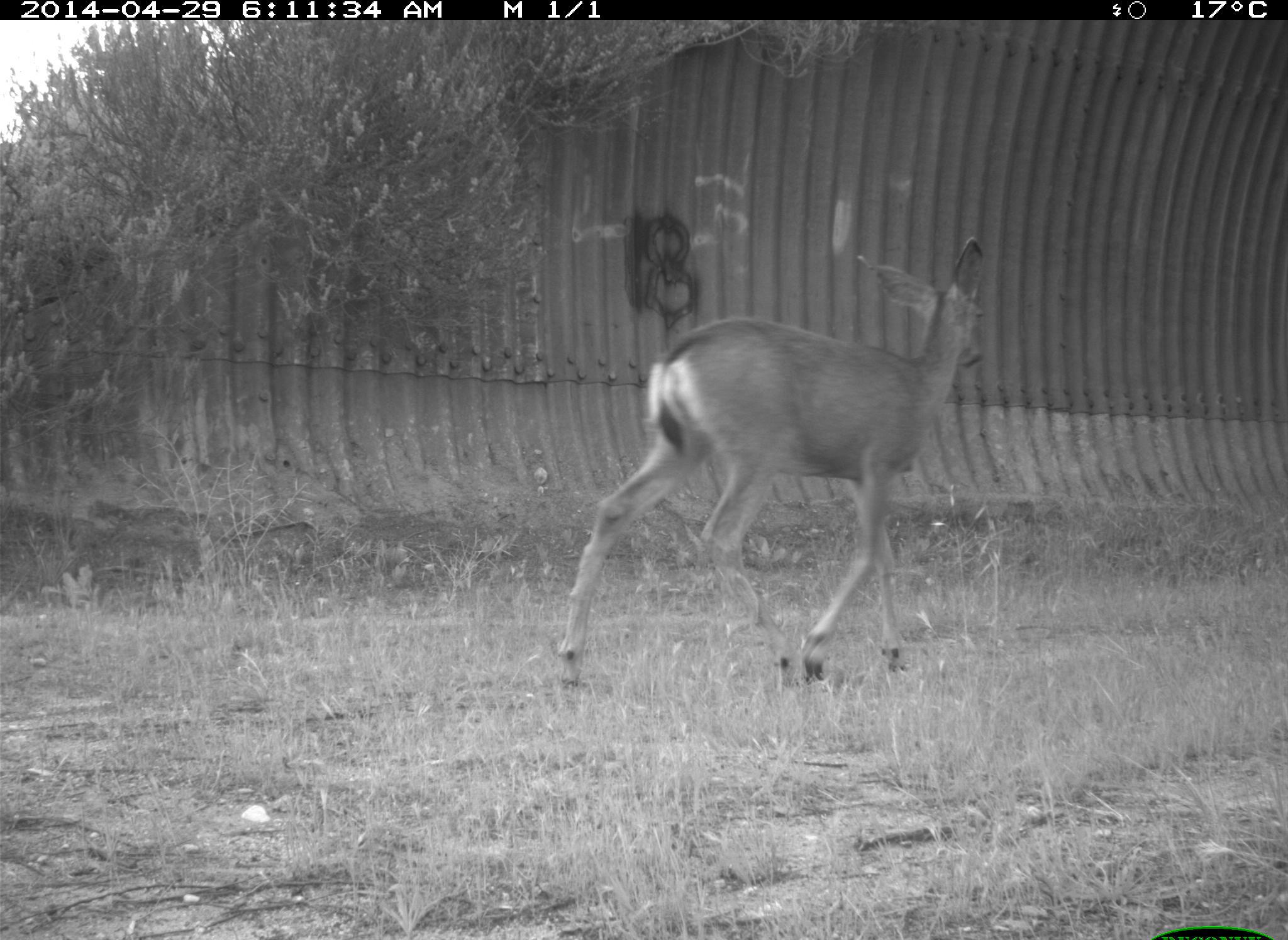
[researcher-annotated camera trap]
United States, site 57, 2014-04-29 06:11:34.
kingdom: Animalia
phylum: Chordata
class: Mammalia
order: Artiodactyla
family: Cervidae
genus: Odocoileus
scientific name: Odocoileus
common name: deer